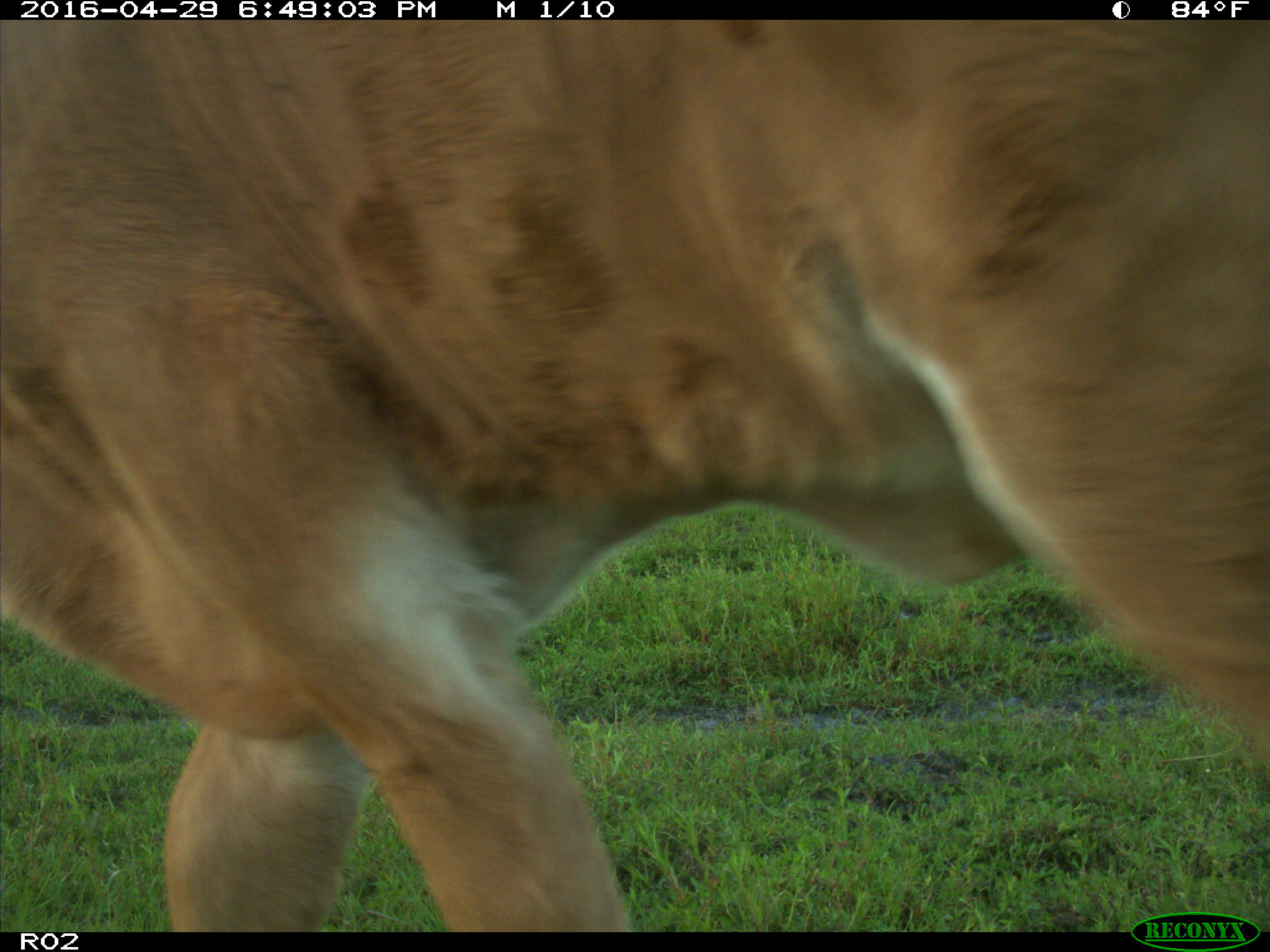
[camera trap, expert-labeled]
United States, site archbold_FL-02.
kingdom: Animalia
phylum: Chordata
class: Mammalia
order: Artiodactyla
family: Bovidae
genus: Bos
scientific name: Bos taurus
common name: domestic cow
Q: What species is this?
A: Bos taurus (domestic cow).